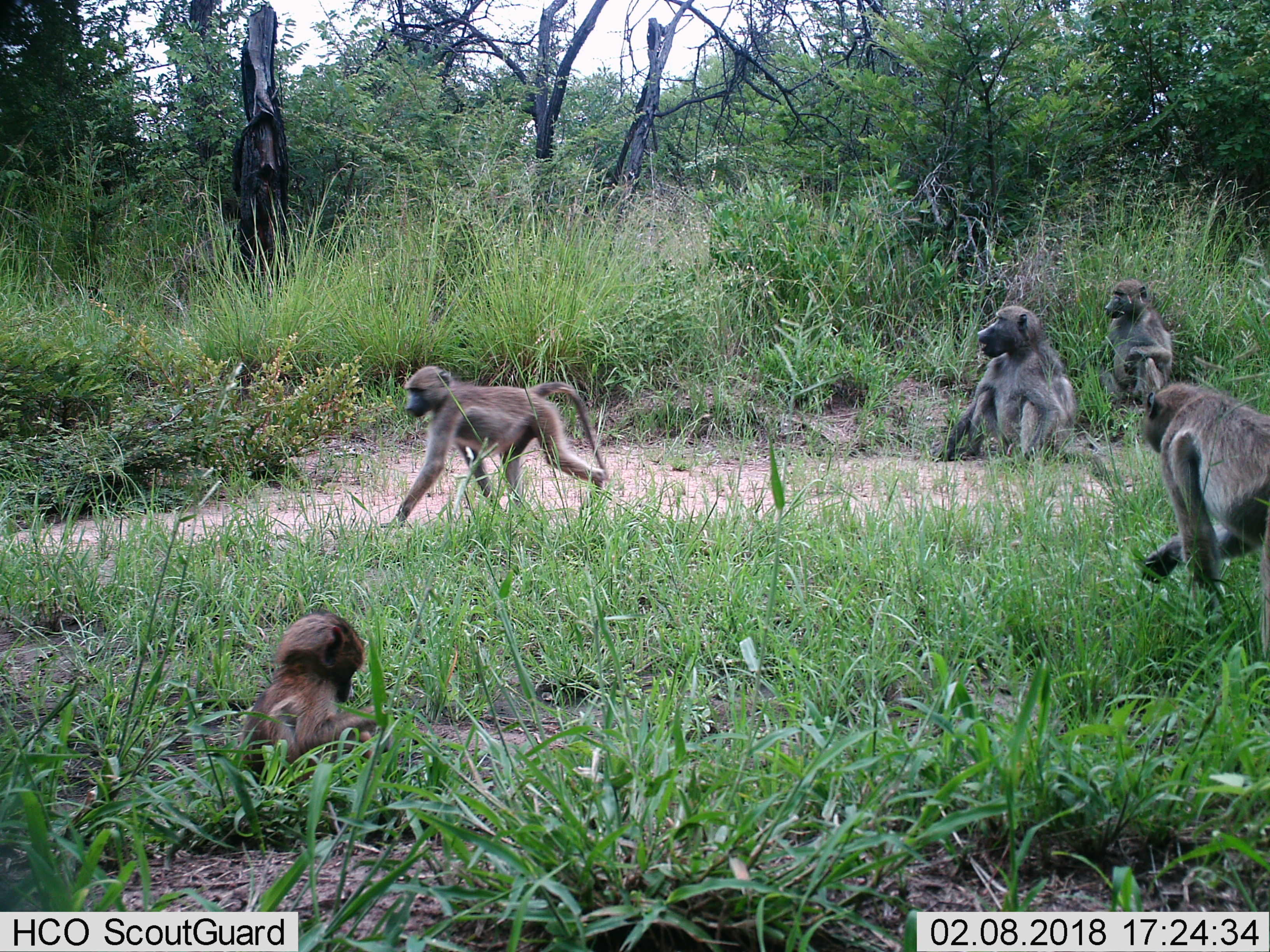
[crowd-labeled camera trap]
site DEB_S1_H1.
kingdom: Animalia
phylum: Chordata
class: Mammalia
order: Primates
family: Cercopithecidae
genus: Papio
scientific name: Papio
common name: baboon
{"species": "baboon (Papio)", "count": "5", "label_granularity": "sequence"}